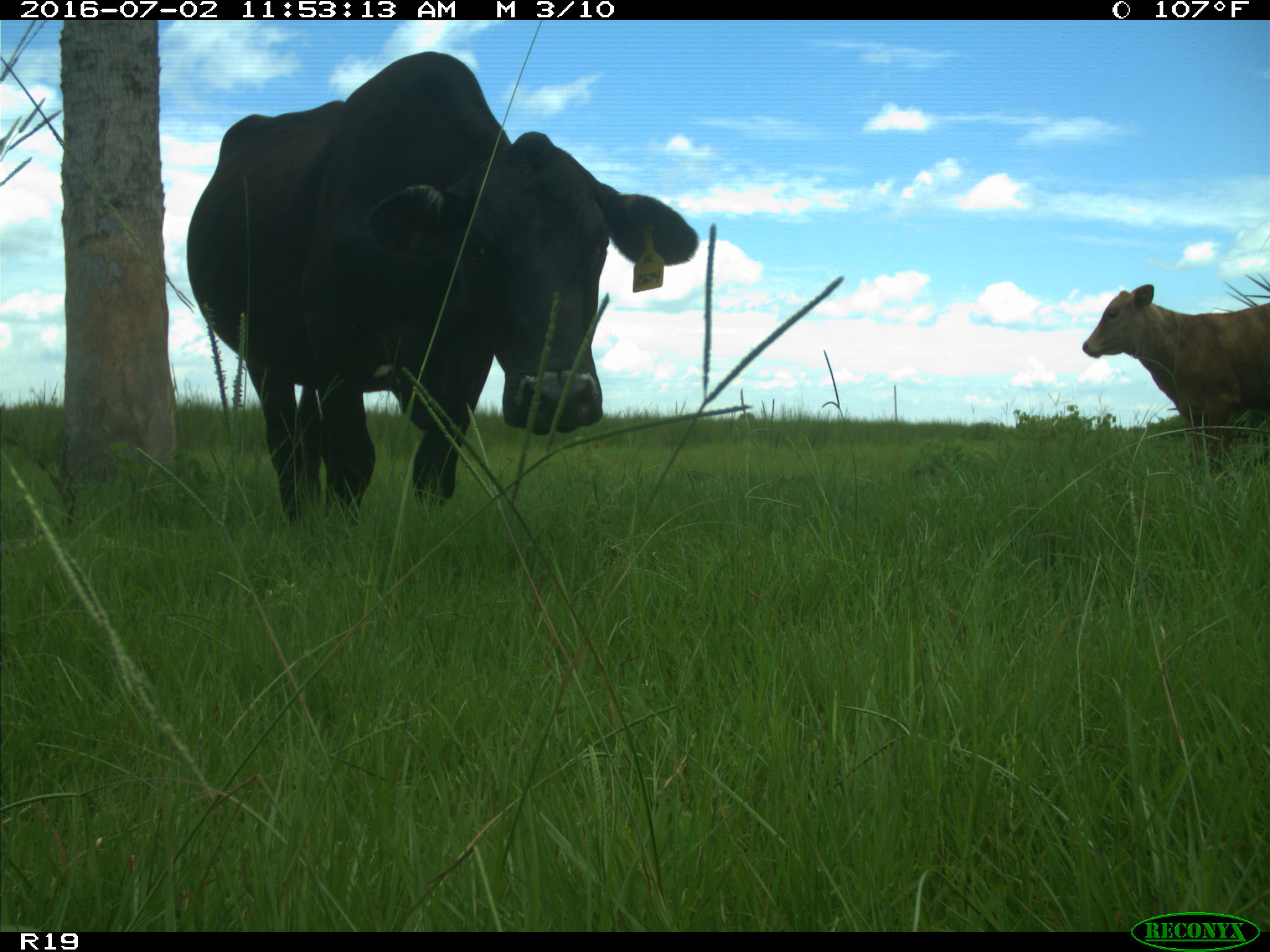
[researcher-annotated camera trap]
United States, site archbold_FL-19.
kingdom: Animalia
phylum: Chordata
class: Mammalia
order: Artiodactyla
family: Bovidae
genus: Bos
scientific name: Bos taurus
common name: domestic cow